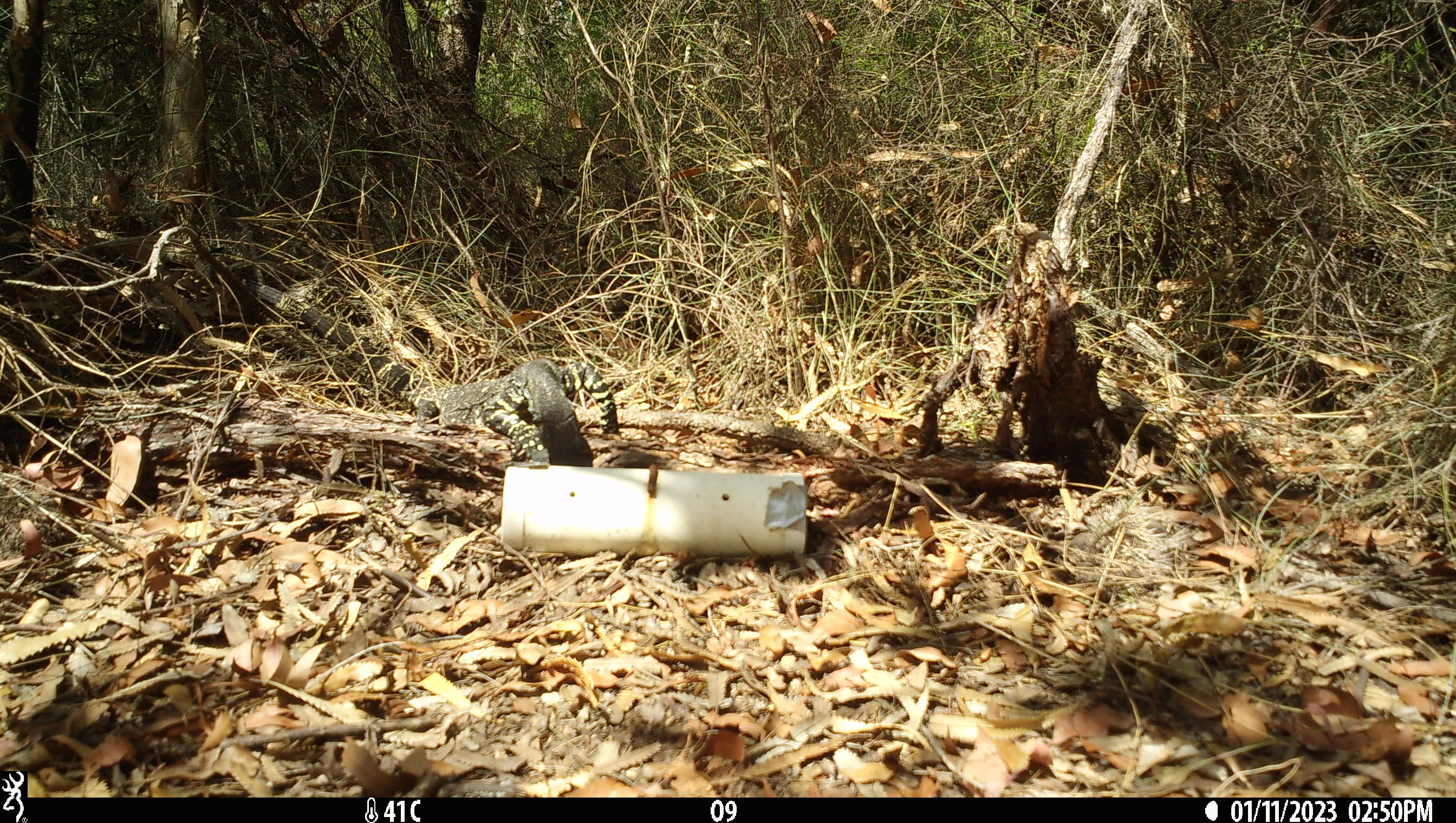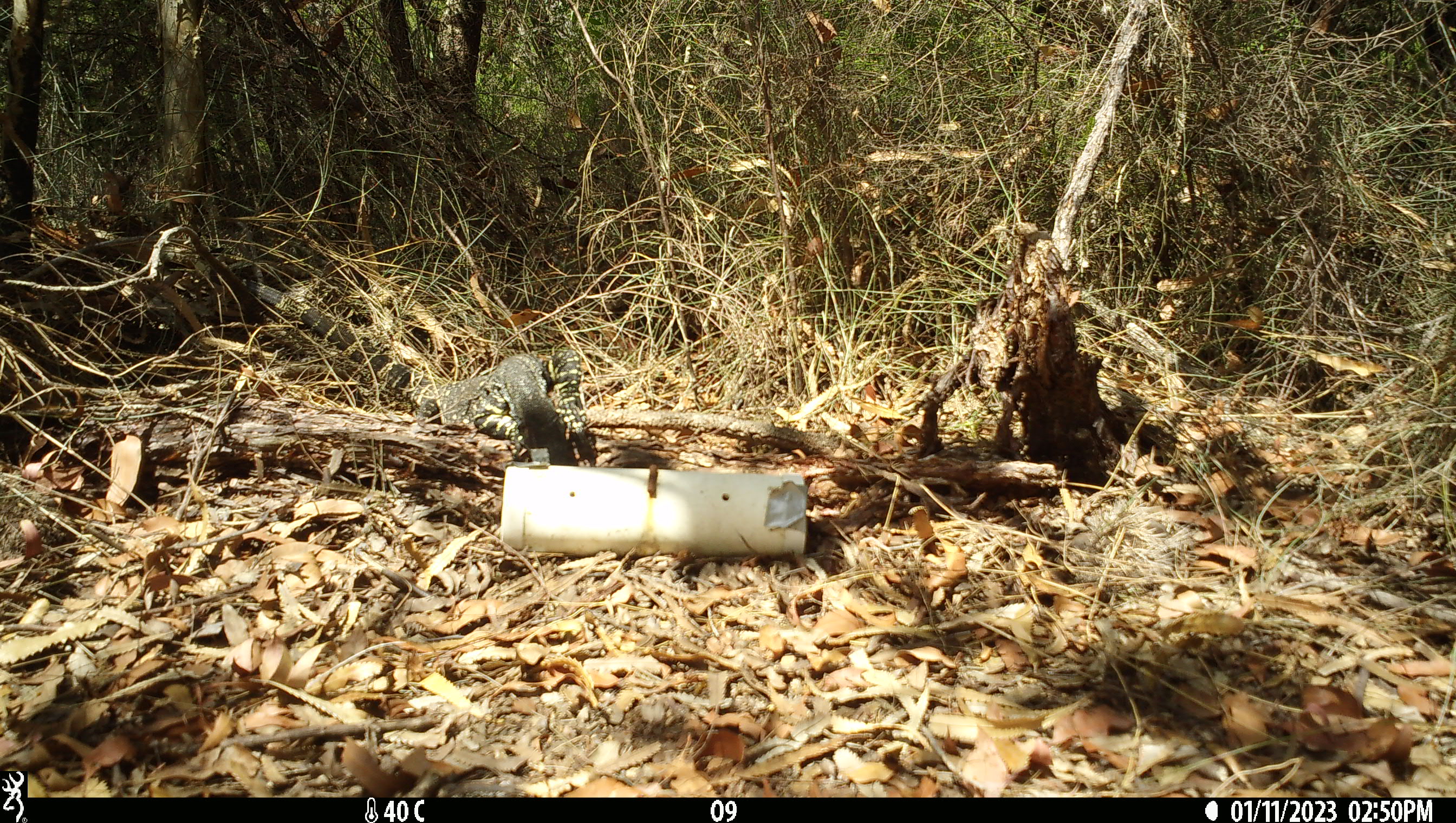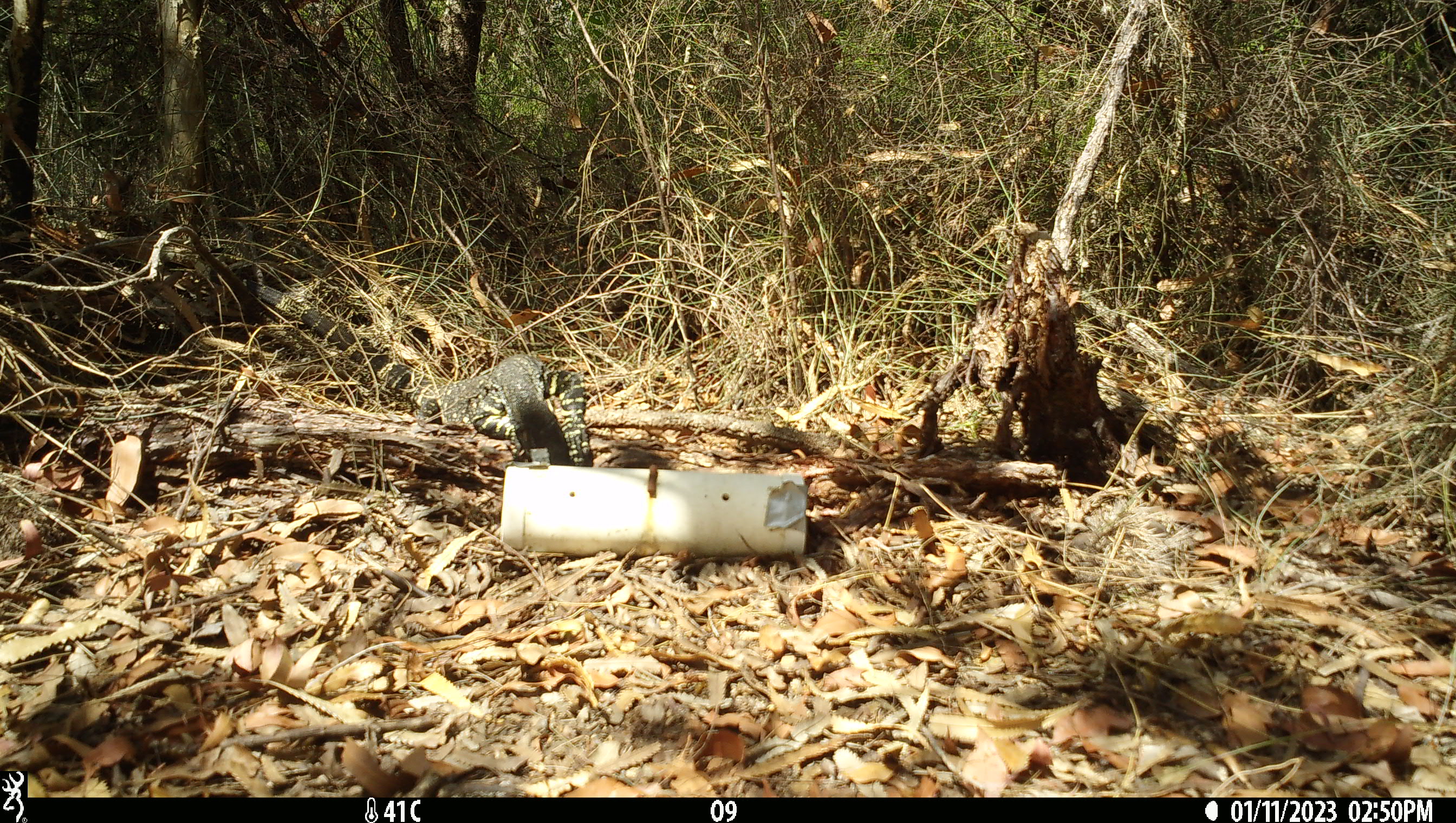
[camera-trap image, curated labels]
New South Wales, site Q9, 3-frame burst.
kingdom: Animalia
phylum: Chordata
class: Reptilia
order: Squamata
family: Varanidae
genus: Varanus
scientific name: Varanus varius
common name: lace monitor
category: goanna